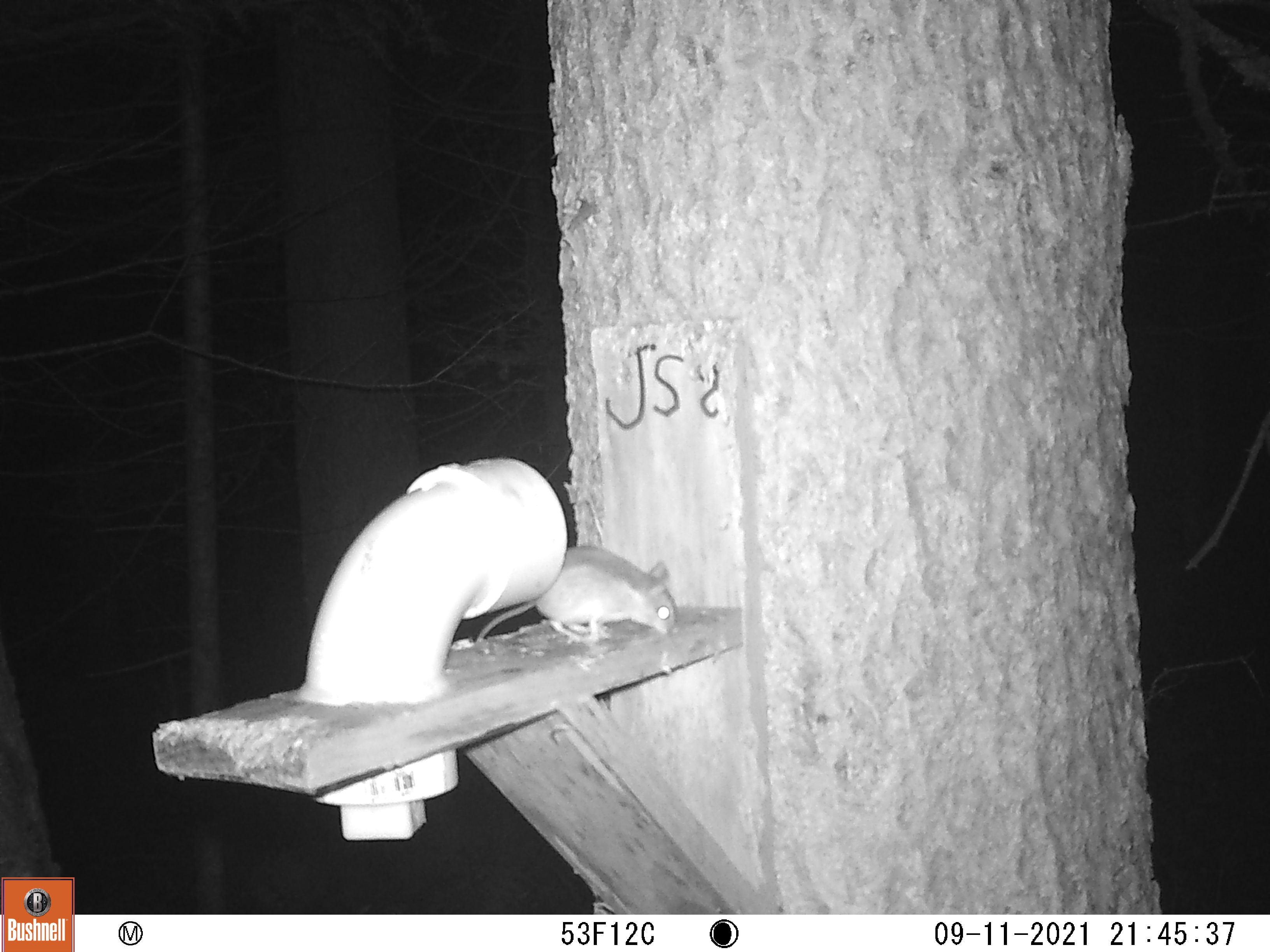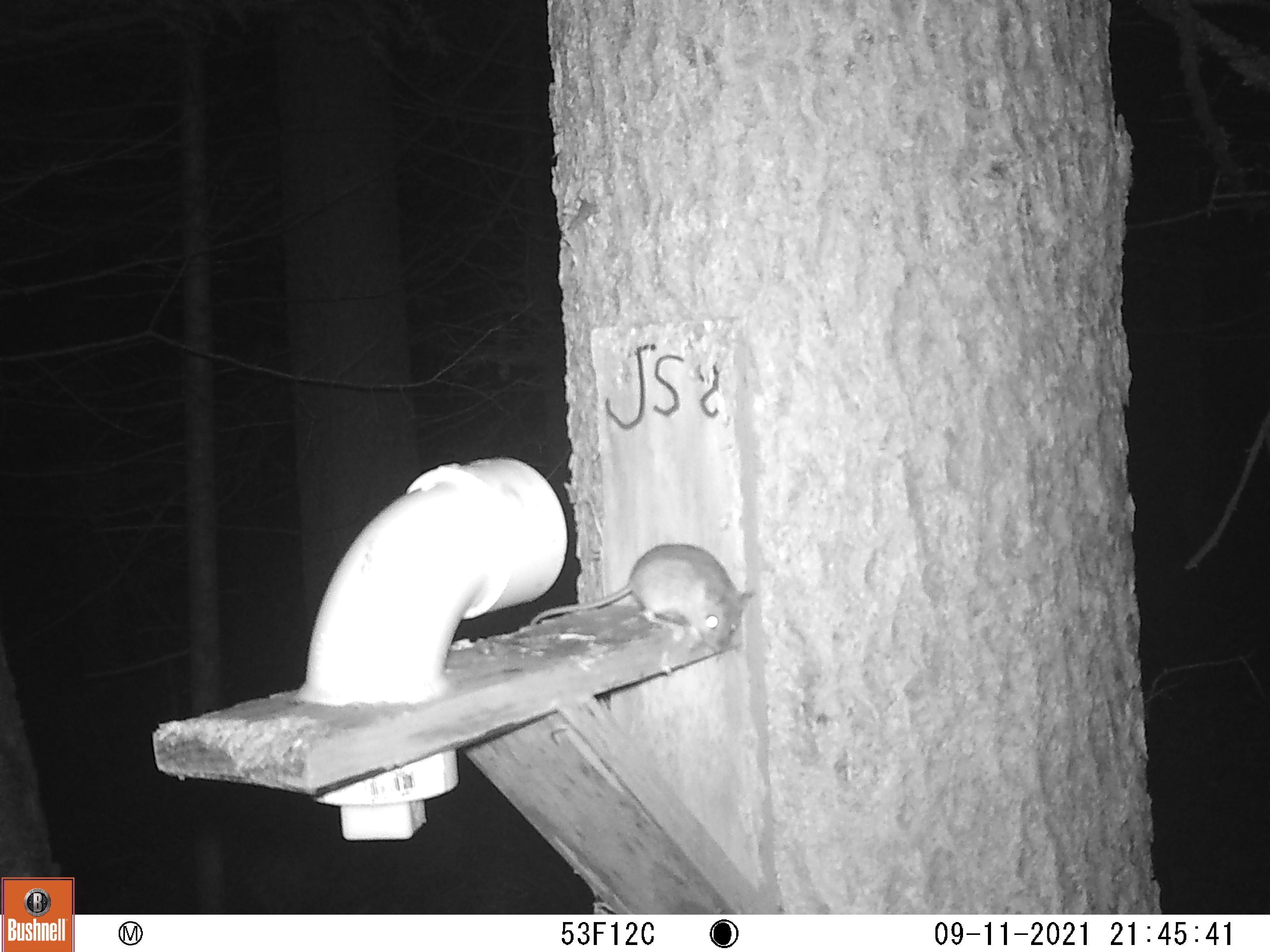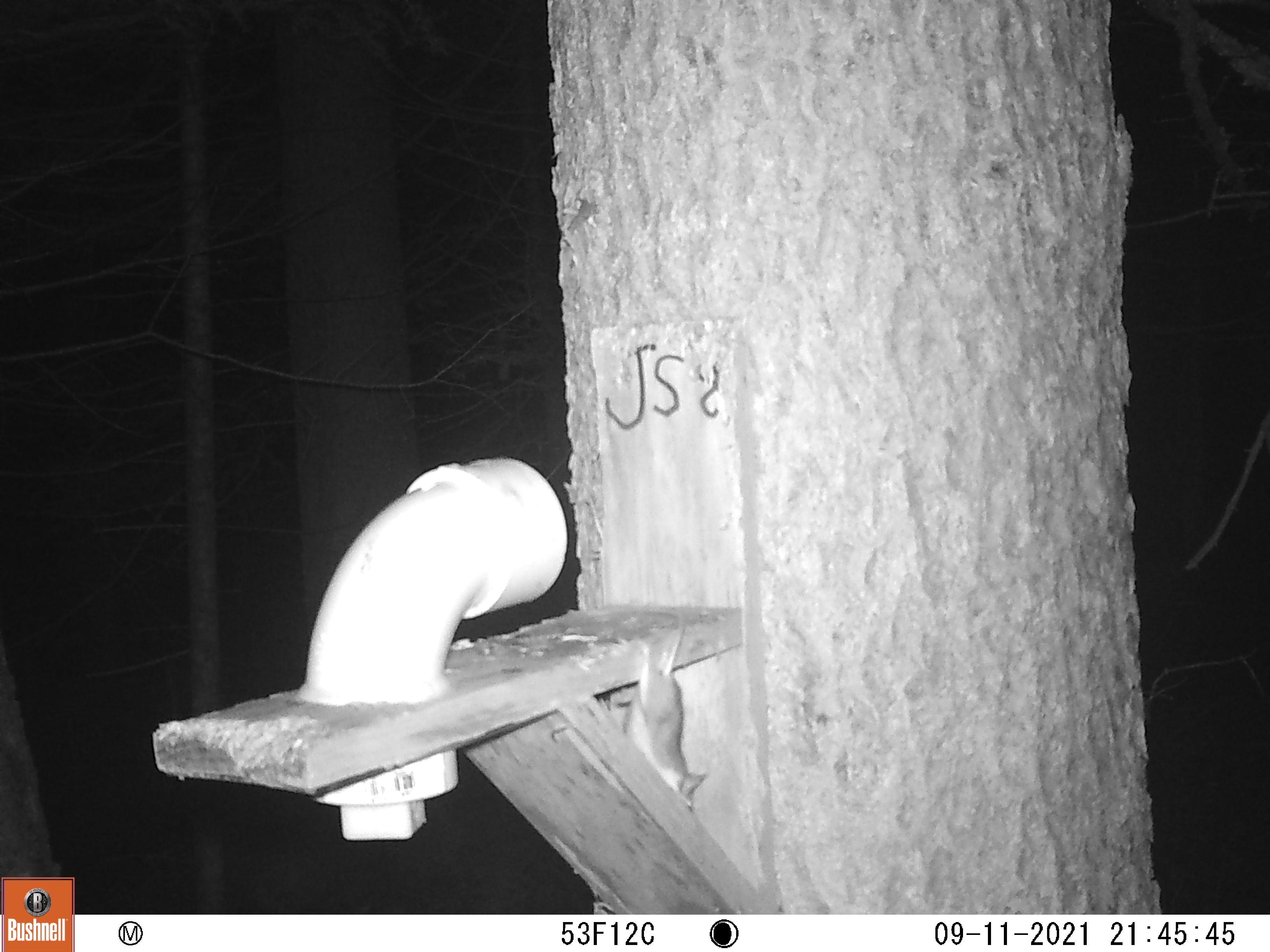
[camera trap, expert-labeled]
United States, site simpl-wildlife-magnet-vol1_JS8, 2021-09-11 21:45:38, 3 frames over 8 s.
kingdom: Animalia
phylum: Chordata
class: Mammalia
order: Rodentia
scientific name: Rodentia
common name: mouse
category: mouse sp.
Mouse sp. (mouse) (Rodentia).